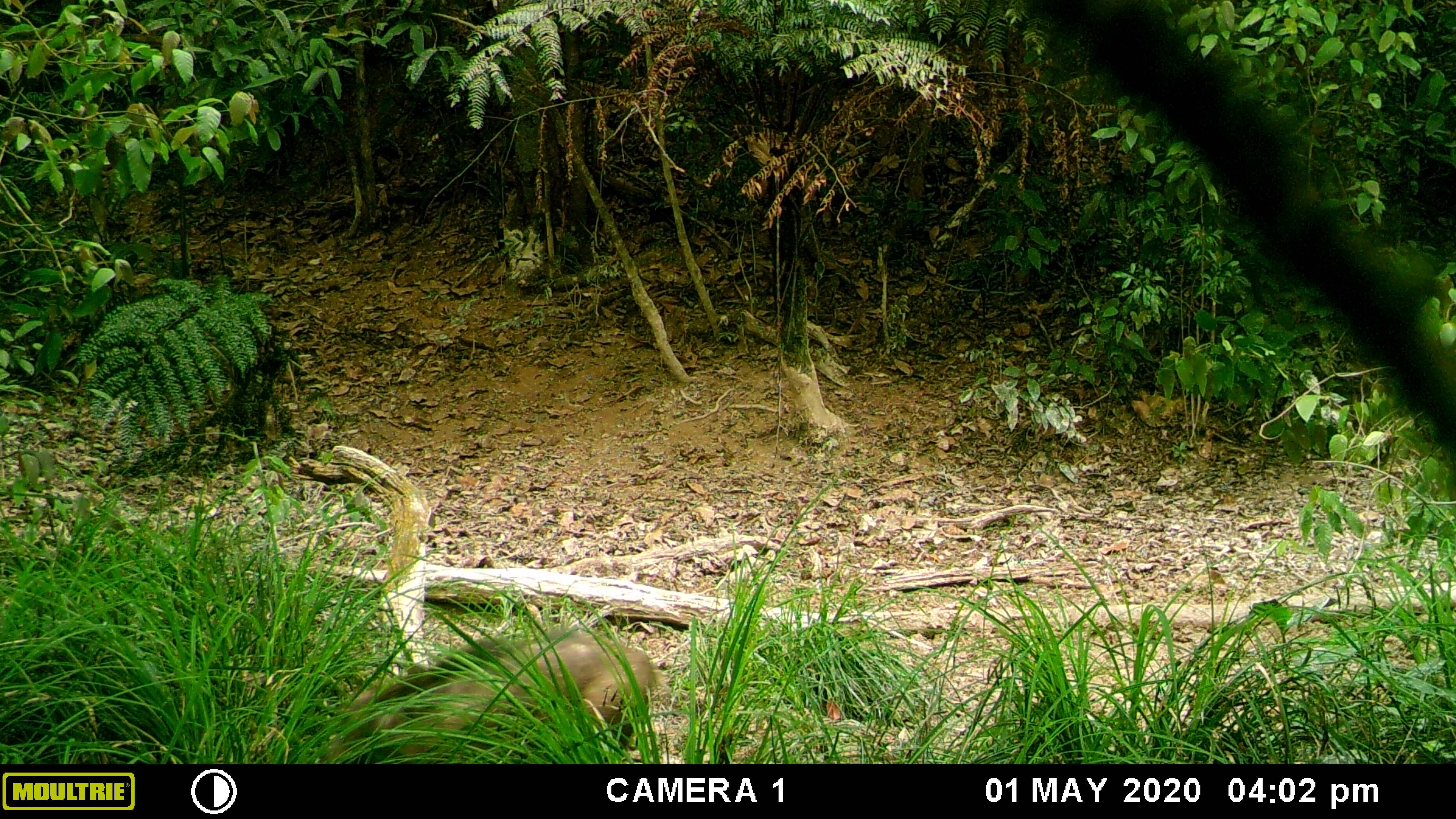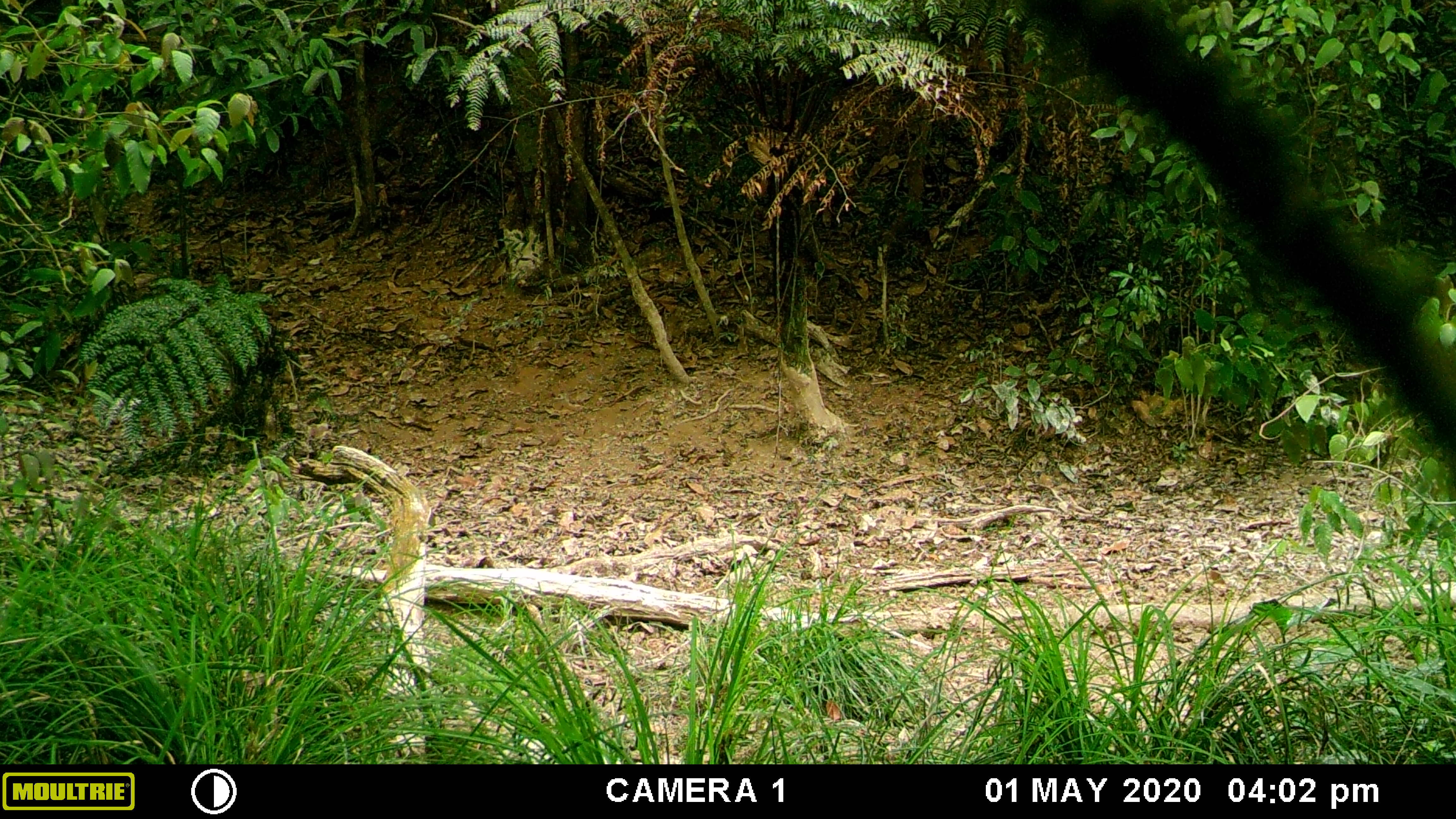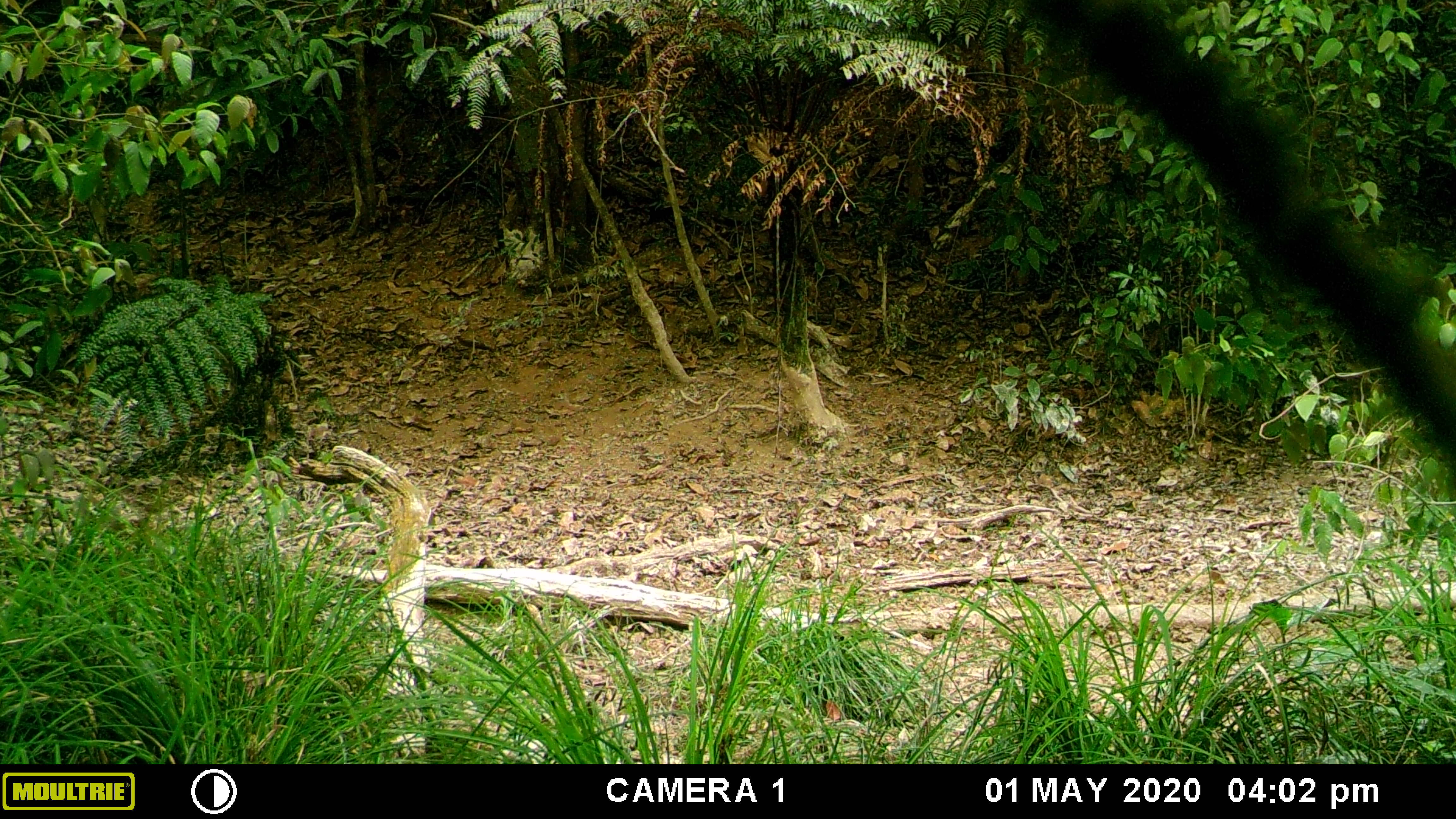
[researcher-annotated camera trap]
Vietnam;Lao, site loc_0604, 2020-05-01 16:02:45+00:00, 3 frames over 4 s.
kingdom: Animalia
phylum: Chordata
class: Mammalia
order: Artiodactyla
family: Suidae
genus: Sus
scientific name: Sus scrofa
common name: eurasian wild pig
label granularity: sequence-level